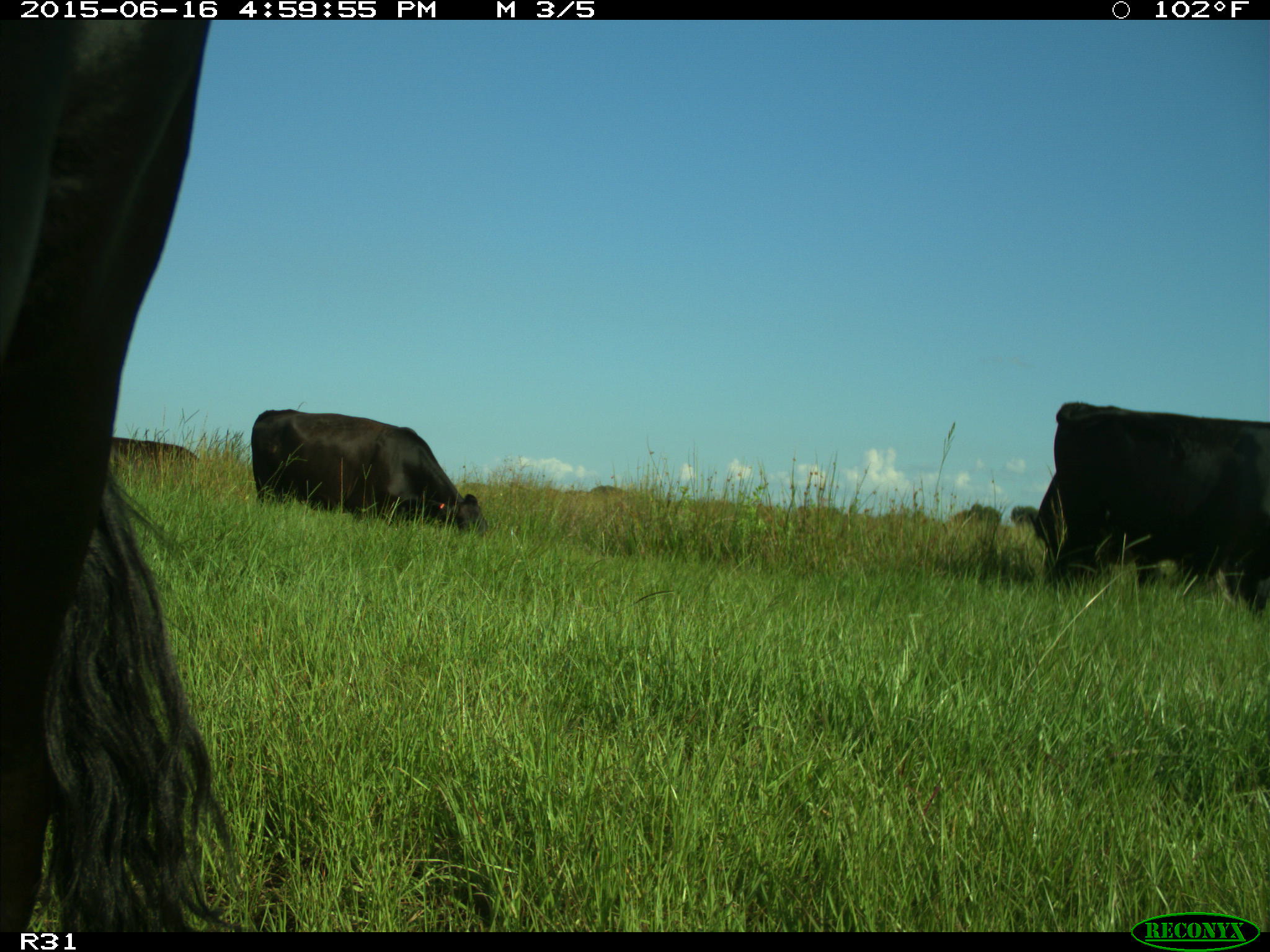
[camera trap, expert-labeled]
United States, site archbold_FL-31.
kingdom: Animalia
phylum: Chordata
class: Mammalia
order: Artiodactyla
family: Bovidae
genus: Bos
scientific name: Bos taurus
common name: domestic cow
Bos taurus (domestic cow).